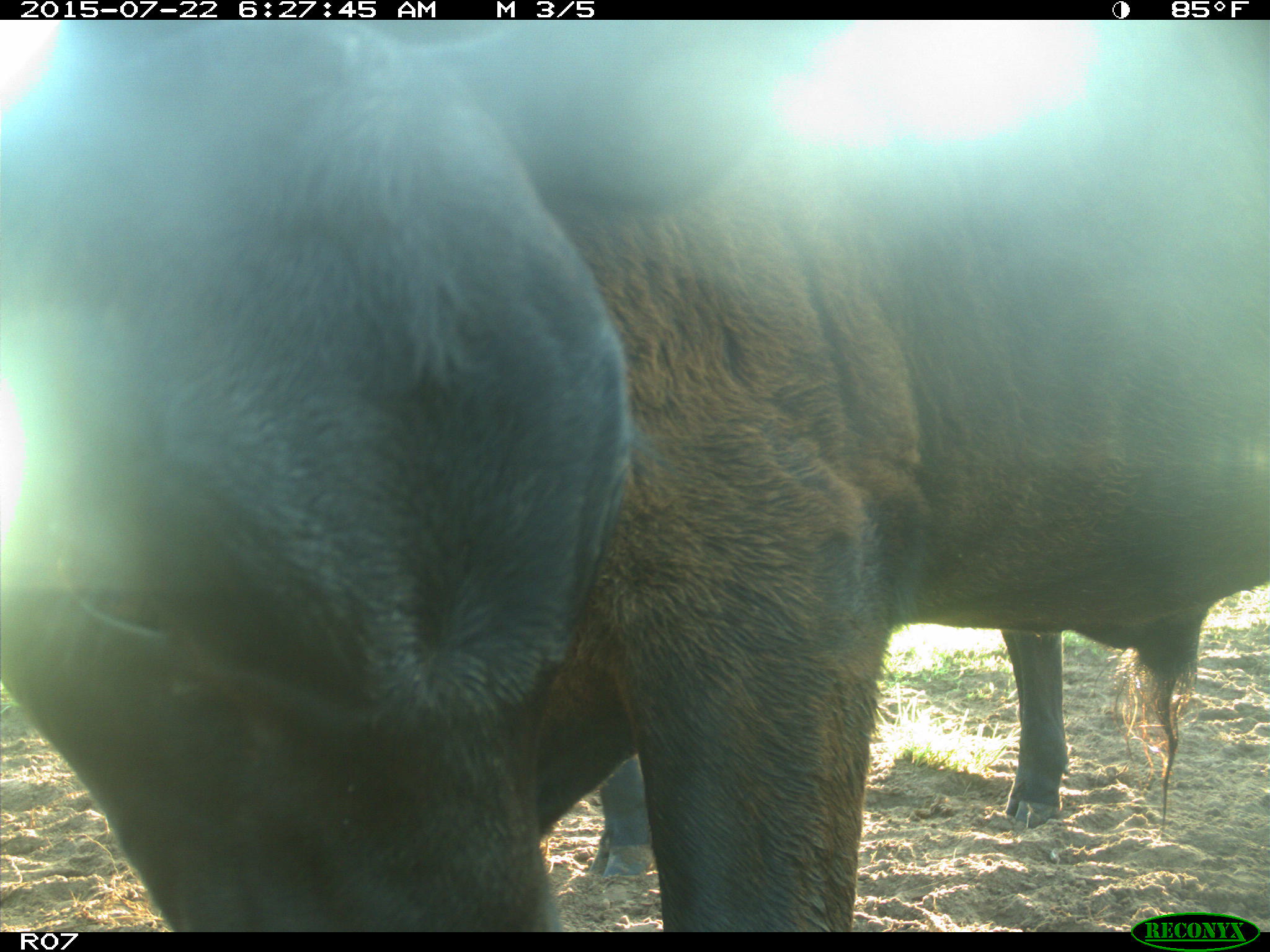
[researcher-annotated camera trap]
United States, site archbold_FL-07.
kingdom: Animalia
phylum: Chordata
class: Mammalia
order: Artiodactyla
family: Bovidae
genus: Bos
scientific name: Bos taurus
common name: domestic cow